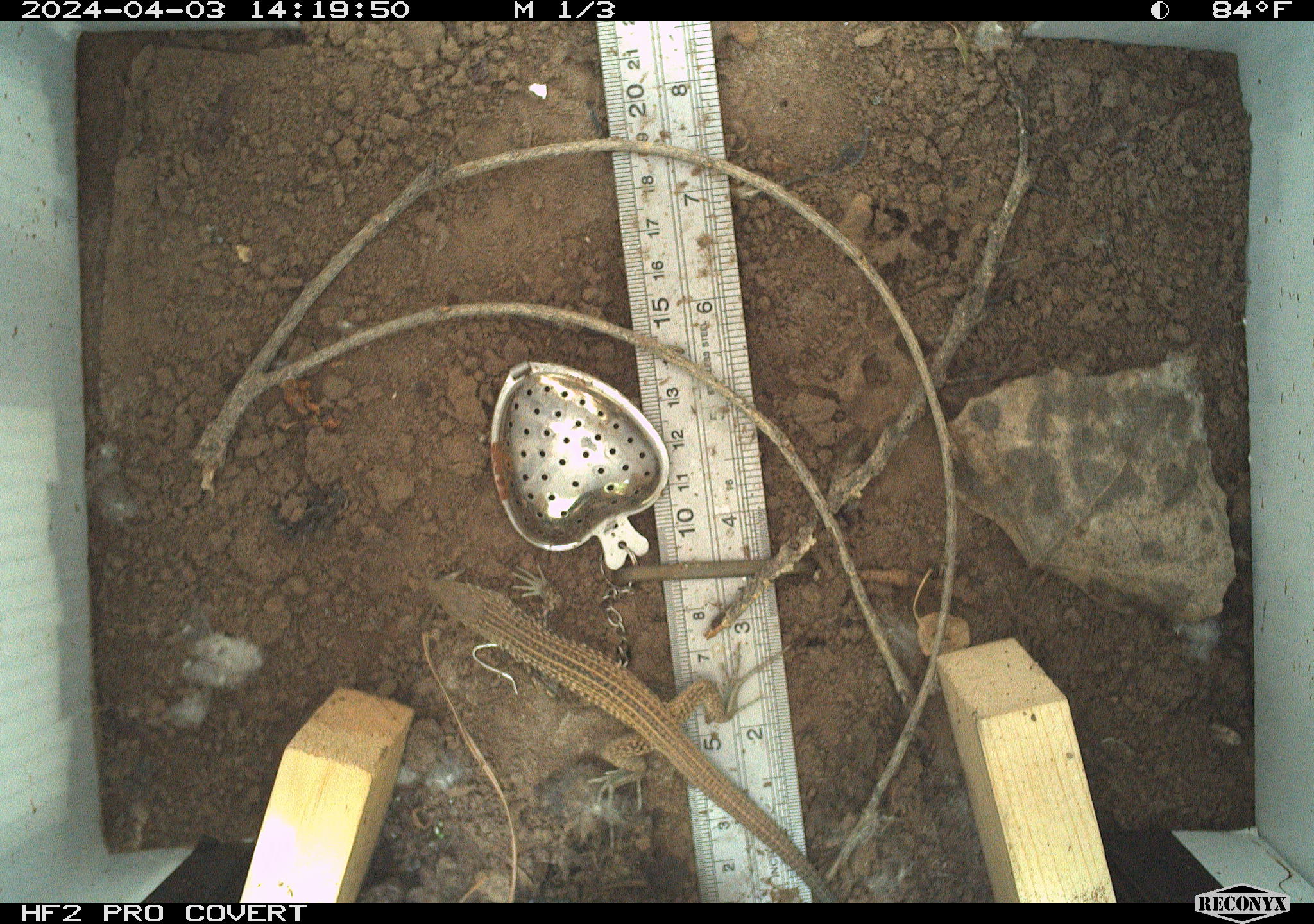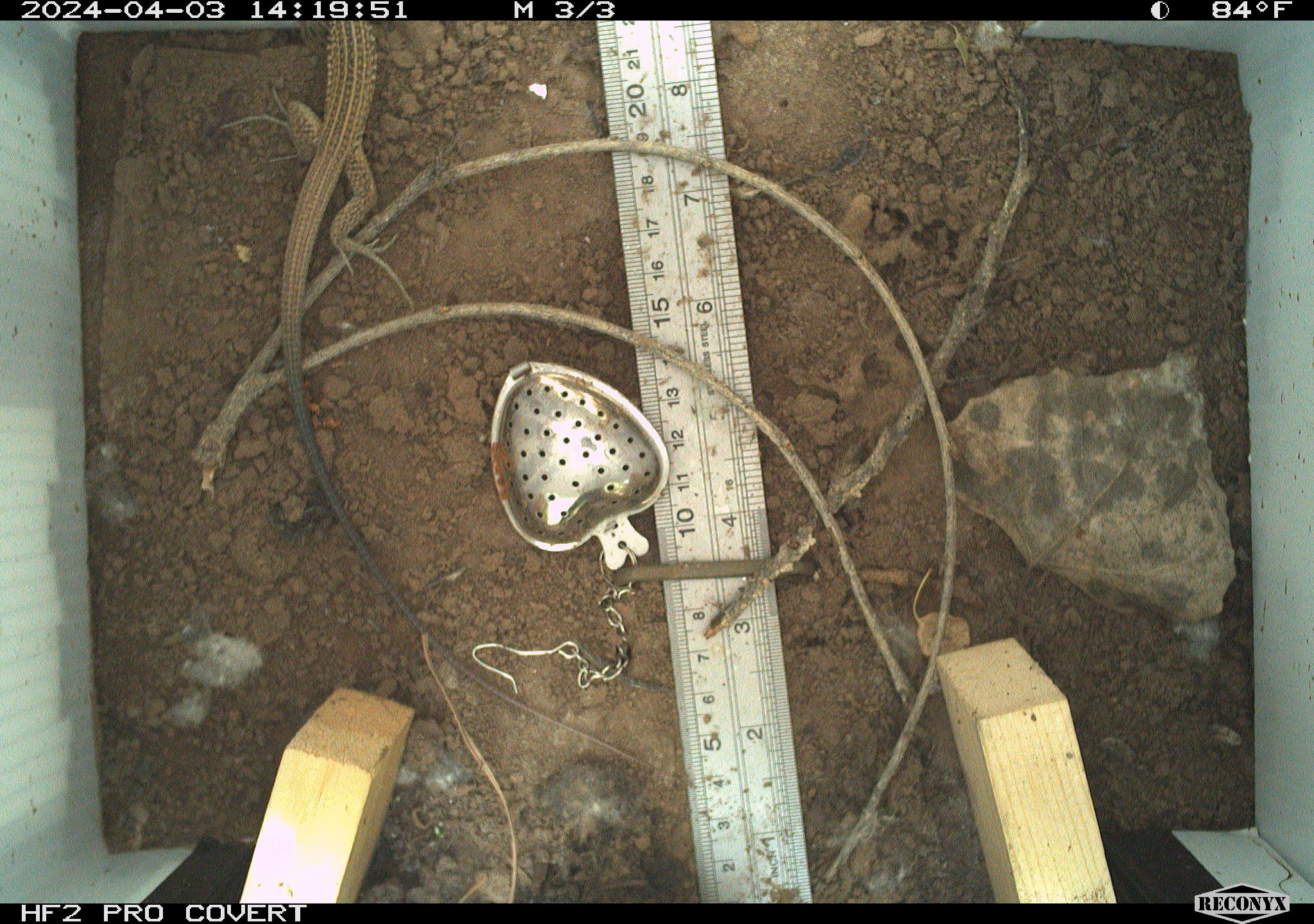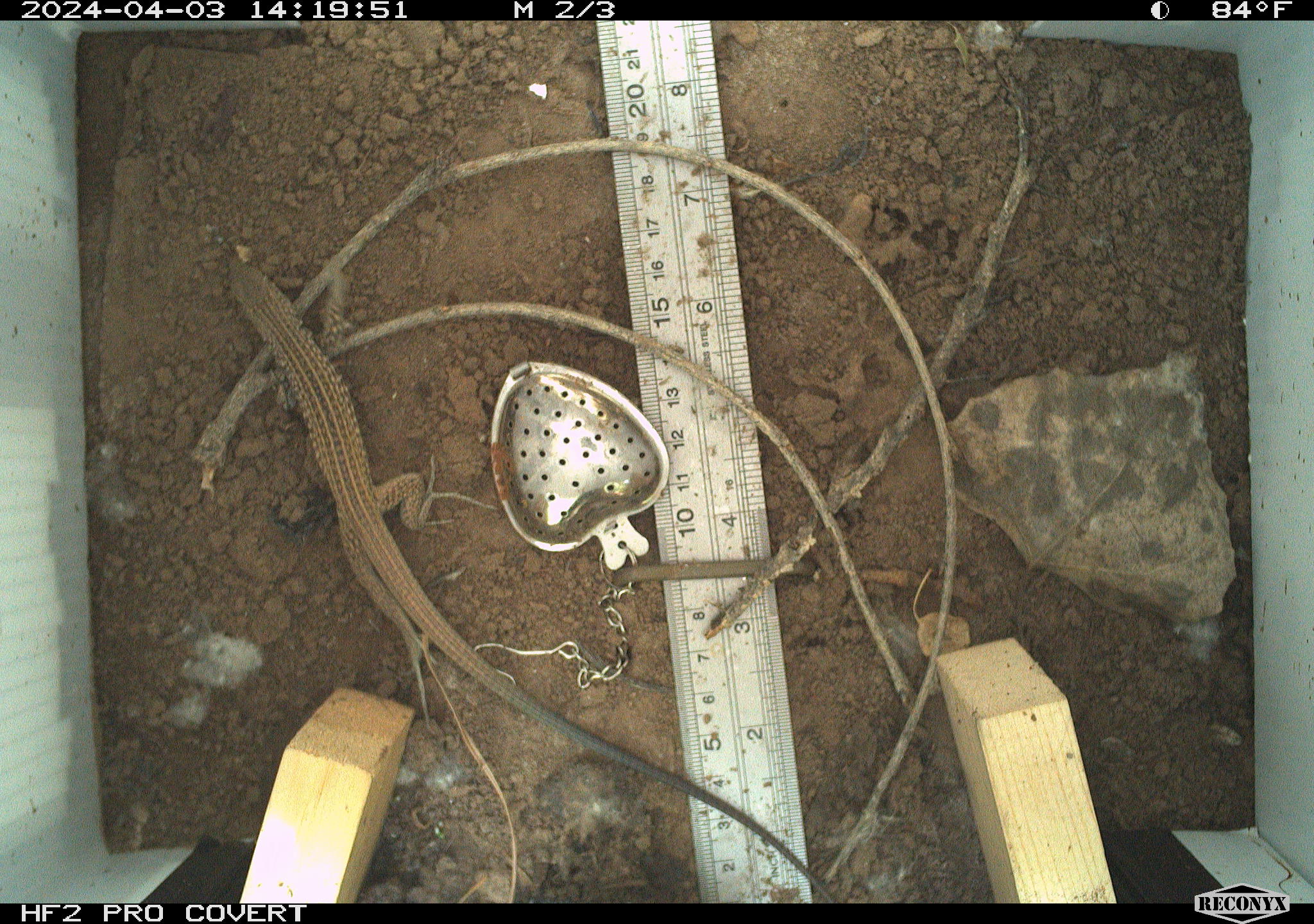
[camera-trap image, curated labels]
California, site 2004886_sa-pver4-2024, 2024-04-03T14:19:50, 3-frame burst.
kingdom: Animalia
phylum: Chordata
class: Reptilia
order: Squamata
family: Teiidae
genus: Aspidoscelis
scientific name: Aspidoscelis tigris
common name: western whiptail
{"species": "western whiptail (Aspidoscelis tigris)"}